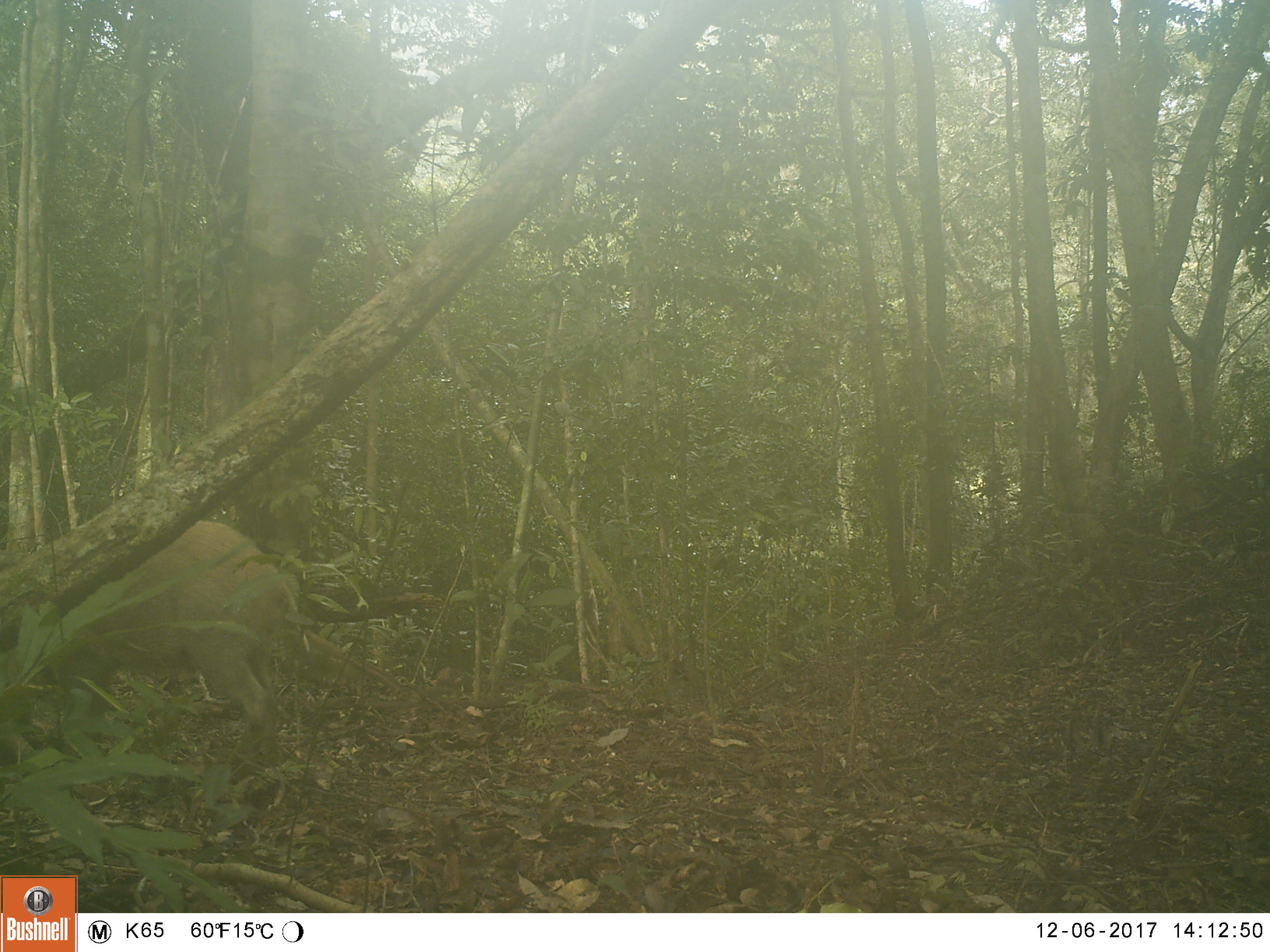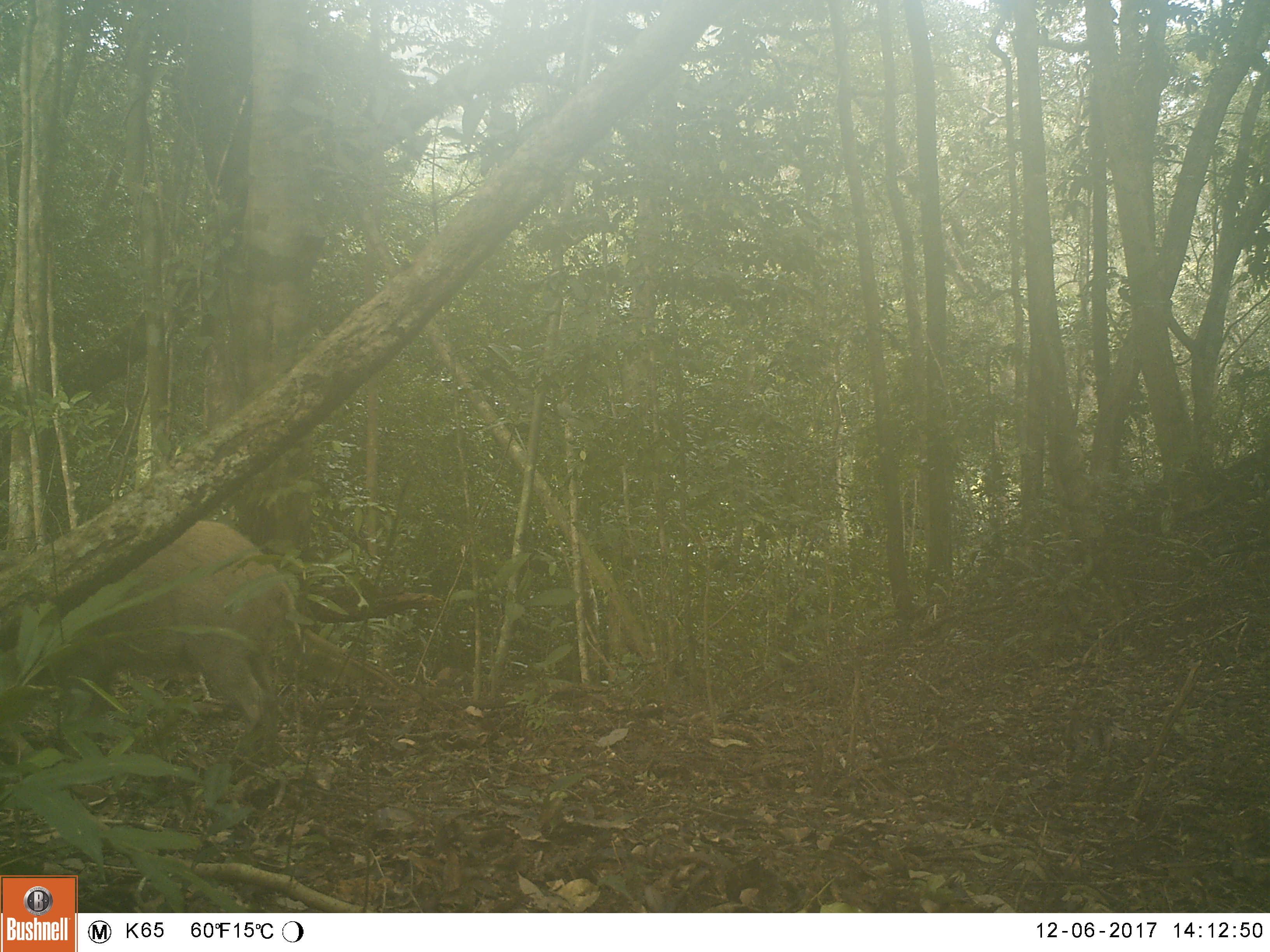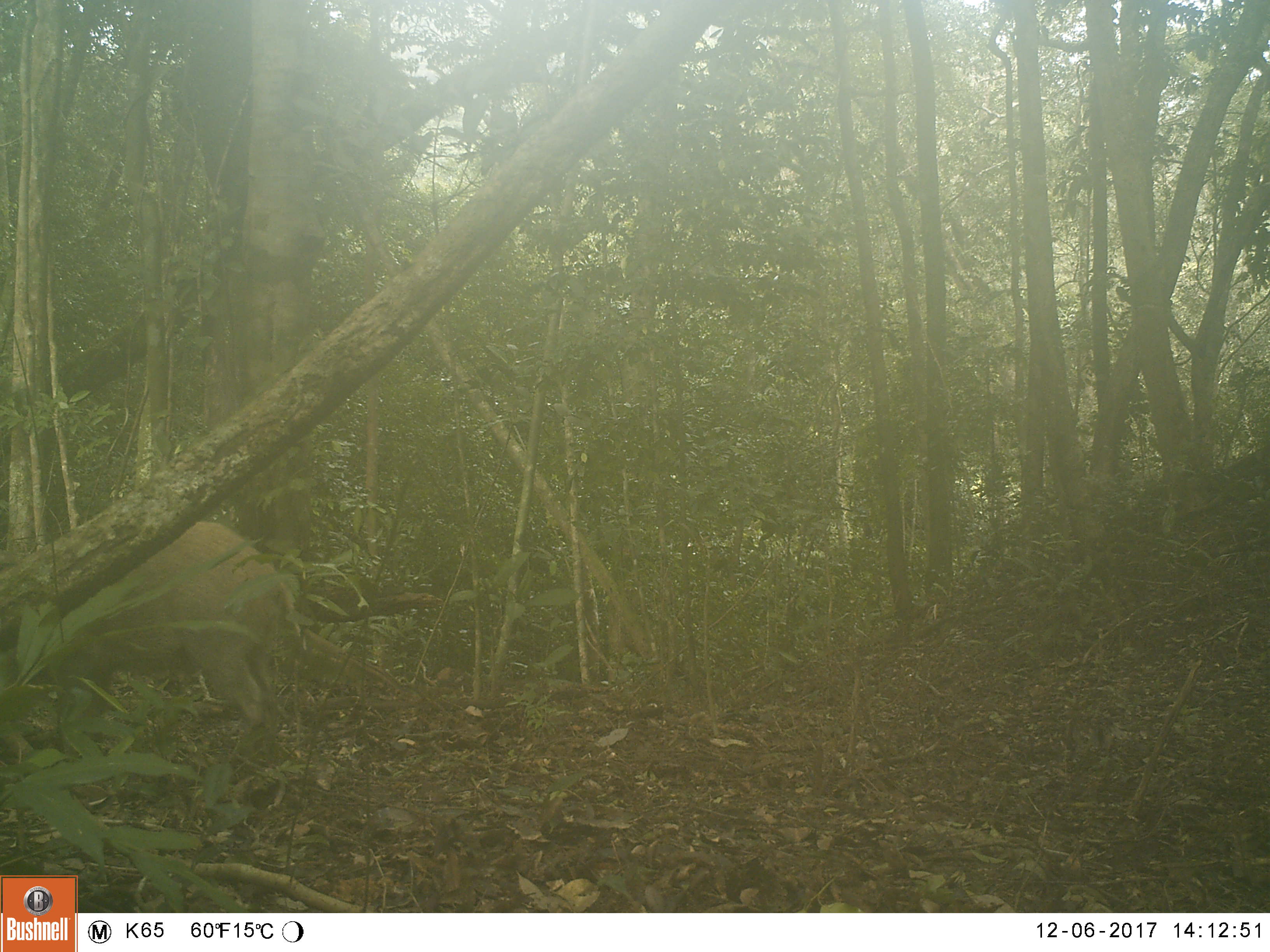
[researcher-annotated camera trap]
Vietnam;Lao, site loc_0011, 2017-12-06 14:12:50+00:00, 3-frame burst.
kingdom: Animalia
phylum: Chordata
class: Mammalia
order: Artiodactyla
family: Suidae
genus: Sus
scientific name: Sus scrofa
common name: eurasian wild pig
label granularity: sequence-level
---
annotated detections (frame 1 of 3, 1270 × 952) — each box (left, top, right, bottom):
eurasian wild pig: (0, 517, 310, 784)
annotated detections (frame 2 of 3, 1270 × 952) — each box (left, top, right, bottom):
eurasian wild pig: (0, 517, 306, 772)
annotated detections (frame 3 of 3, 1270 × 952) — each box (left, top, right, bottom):
eurasian wild pig: (0, 518, 308, 771)